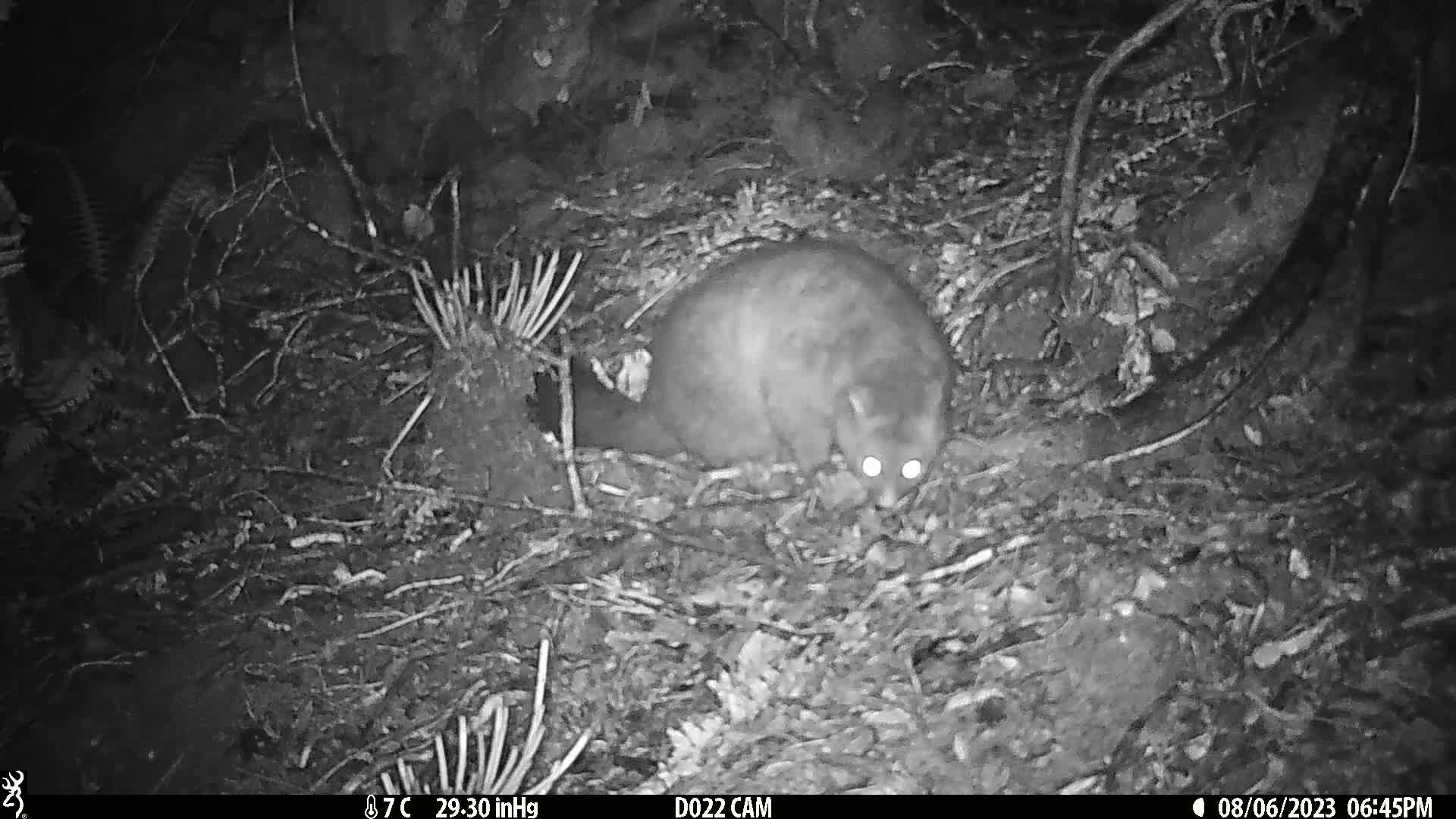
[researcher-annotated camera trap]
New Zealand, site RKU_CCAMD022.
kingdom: Animalia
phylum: Chordata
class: Mammalia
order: Diprotodontia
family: Phalangeridae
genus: Trichosurus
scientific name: Trichosurus vulpecula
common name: common brushtail possum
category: possum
Possum (common brushtail possum) (Trichosurus vulpecula).